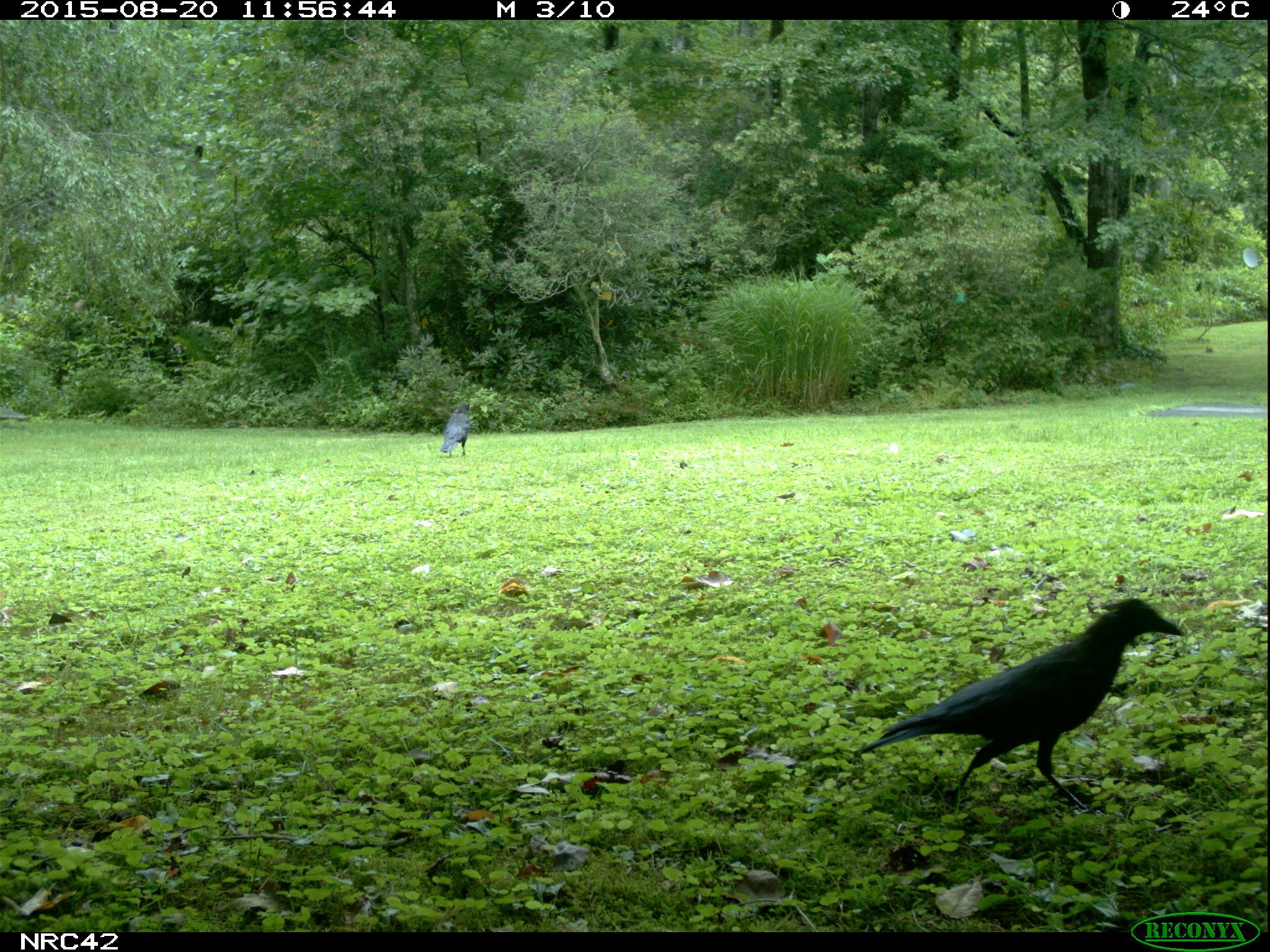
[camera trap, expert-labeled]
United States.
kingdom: Animalia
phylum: Chordata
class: Aves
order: Passeriformes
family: Corvidae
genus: Corvus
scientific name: Corvus brachyrhynchos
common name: american crow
American Crow (Corvus brachyrhynchos).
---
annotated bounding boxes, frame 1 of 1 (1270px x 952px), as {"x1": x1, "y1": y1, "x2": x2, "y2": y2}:
American Crow: {"x1": 869, "y1": 597, "x2": 1178, "y2": 806}; {"x1": 438, "y1": 399, "x2": 472, "y2": 464}